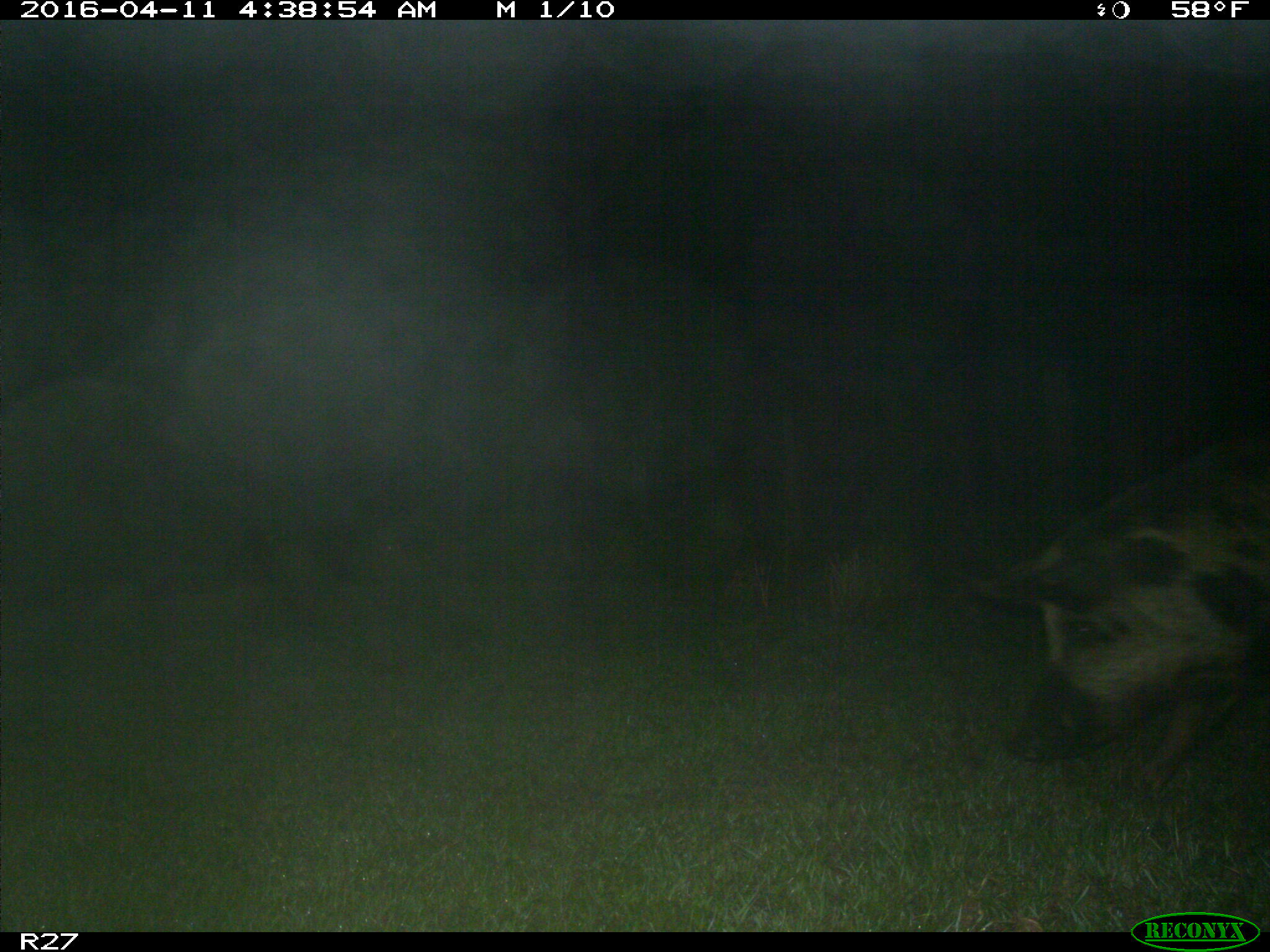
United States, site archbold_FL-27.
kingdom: Animalia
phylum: Chordata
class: Mammalia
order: Artiodactyla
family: Suidae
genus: Sus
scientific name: Sus scrofa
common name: wild boar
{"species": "Sus scrofa (wild boar)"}